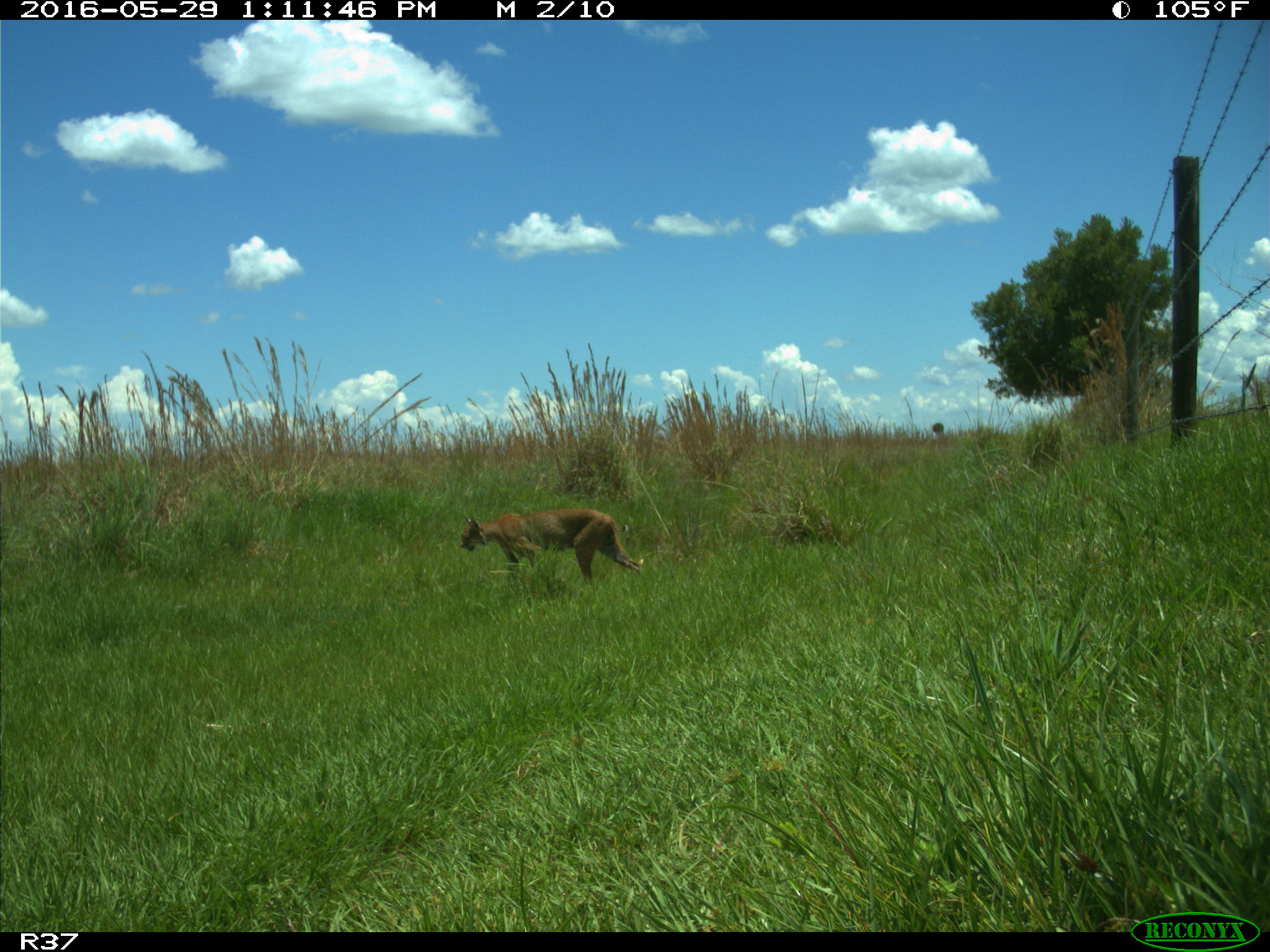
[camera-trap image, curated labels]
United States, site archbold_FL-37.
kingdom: Animalia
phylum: Chordata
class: Mammalia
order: Carnivora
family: Felidae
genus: Lynx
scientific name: Lynx rufus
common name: bobcat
Lynx rufus (bobcat).